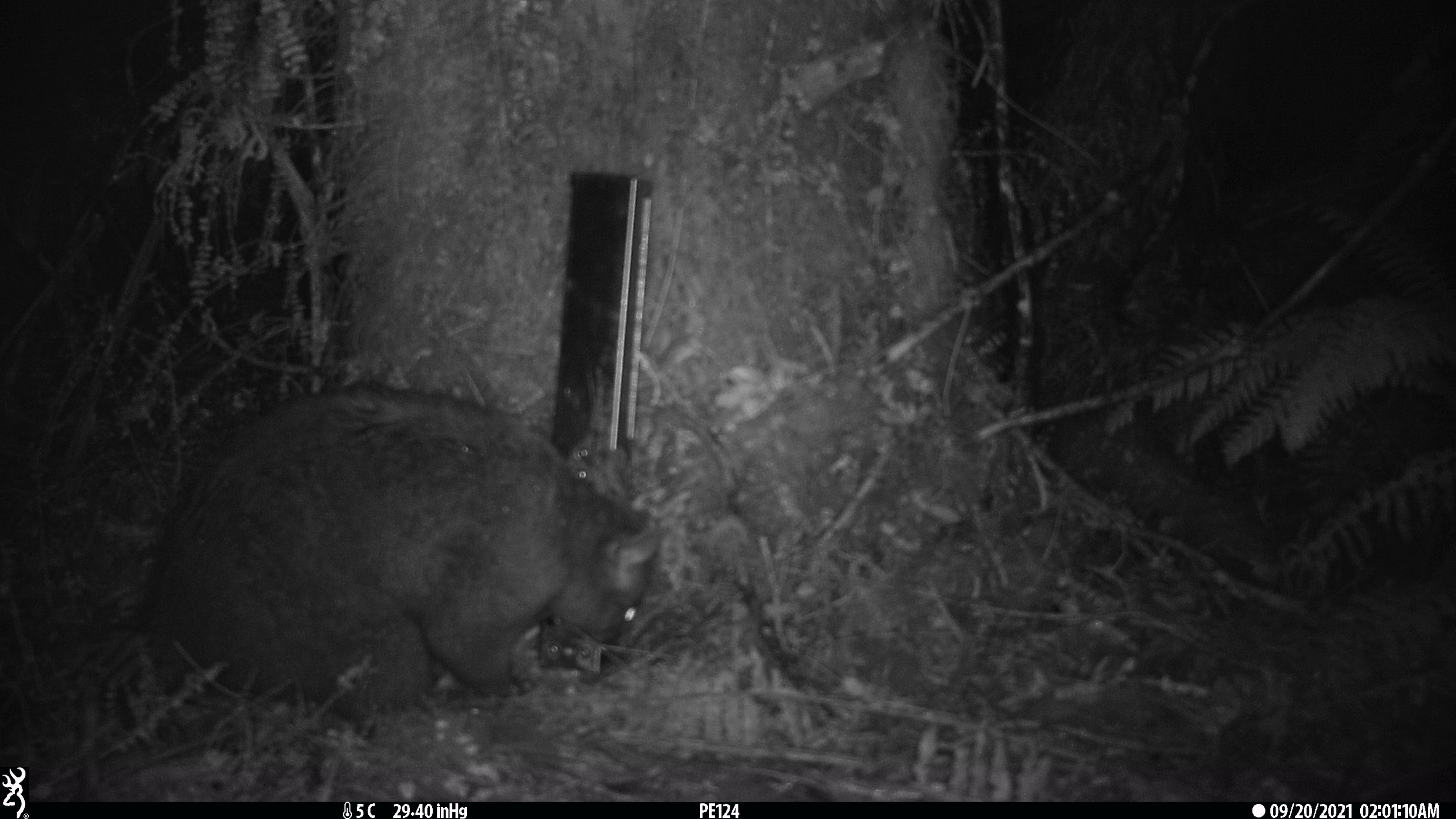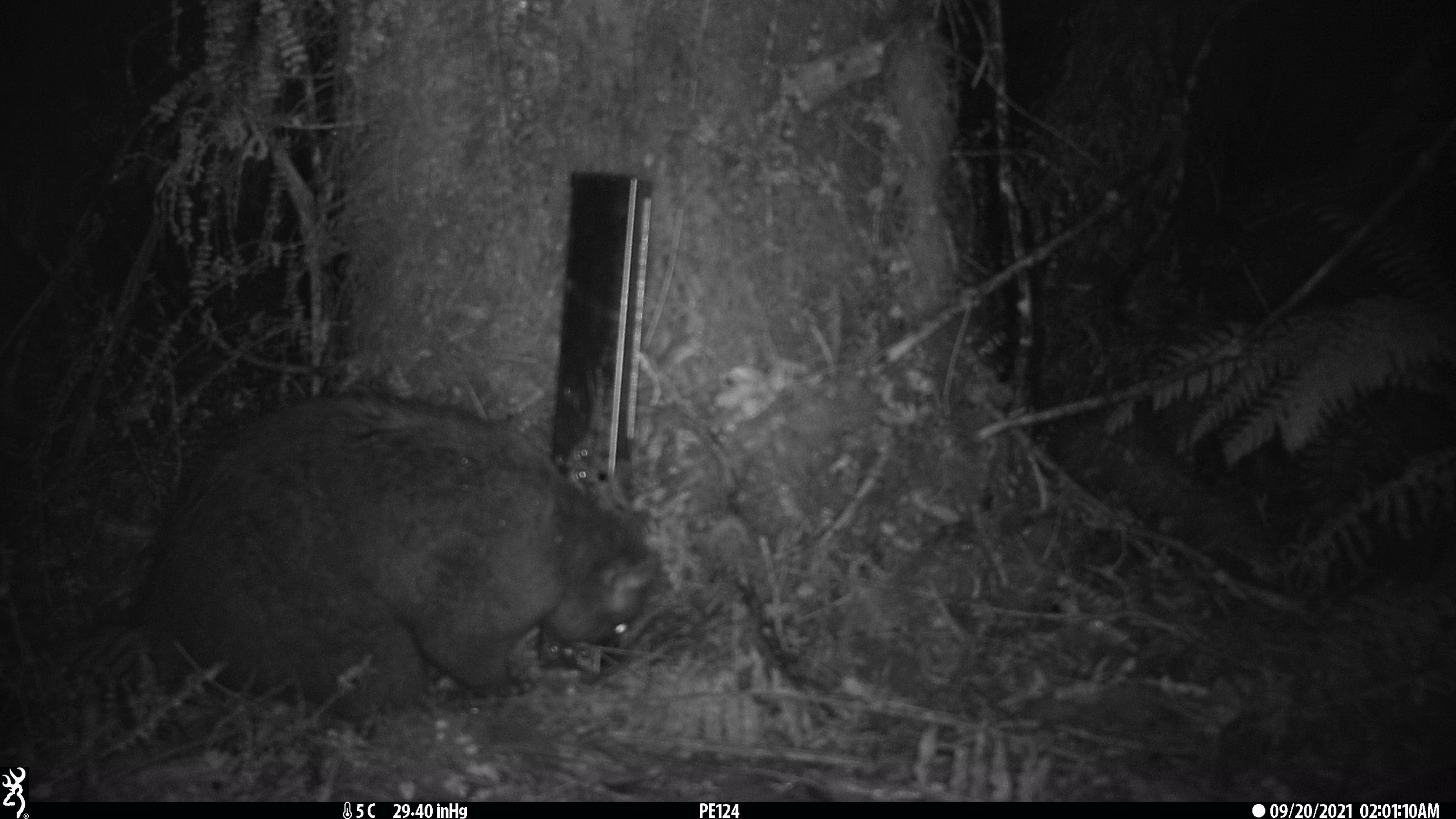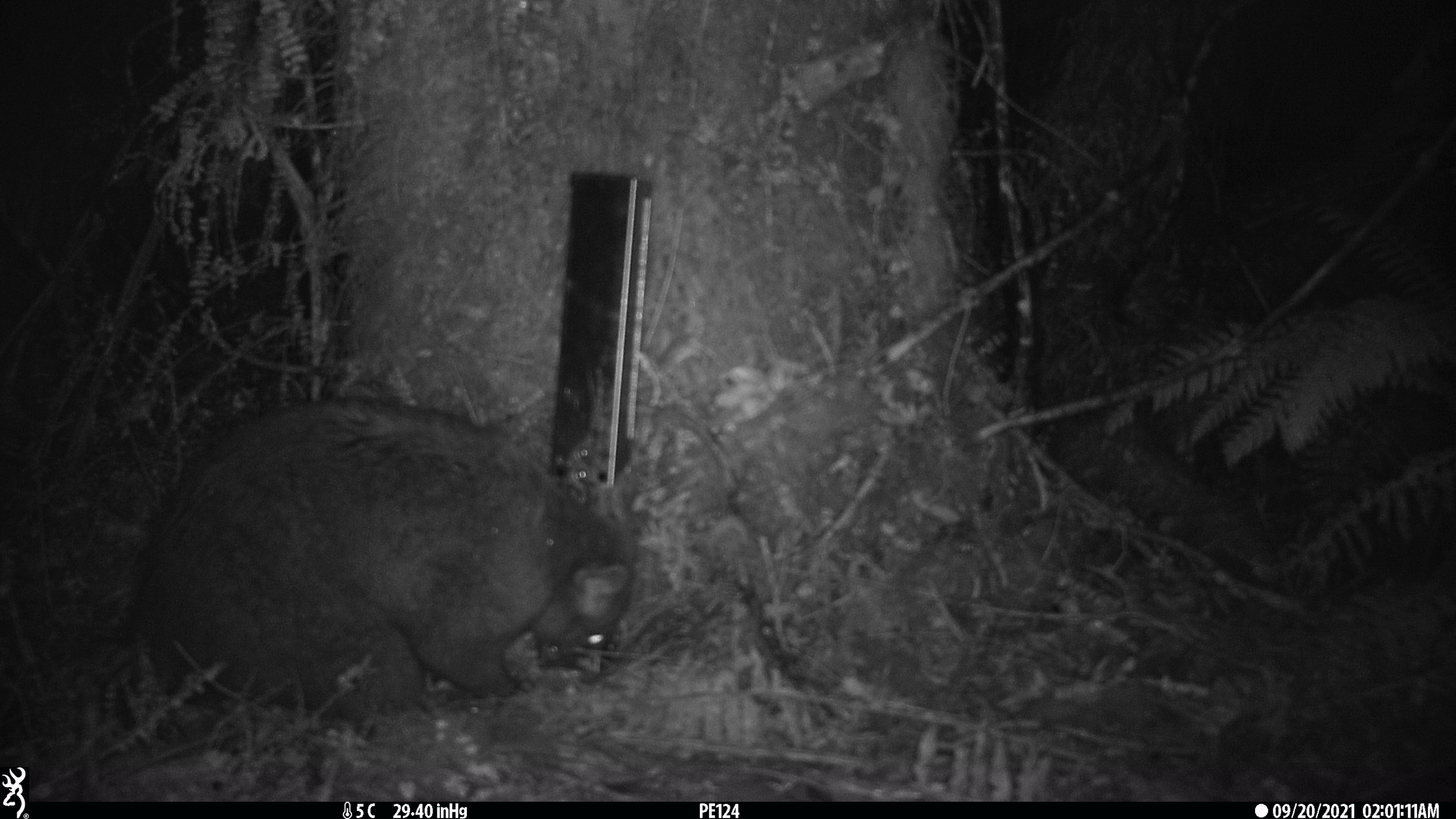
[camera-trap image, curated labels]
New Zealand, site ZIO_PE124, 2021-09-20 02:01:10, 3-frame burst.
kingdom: Animalia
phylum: Chordata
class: Mammalia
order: Diprotodontia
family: Phalangeridae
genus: Trichosurus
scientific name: Trichosurus vulpecula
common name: common brushtail possum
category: possum